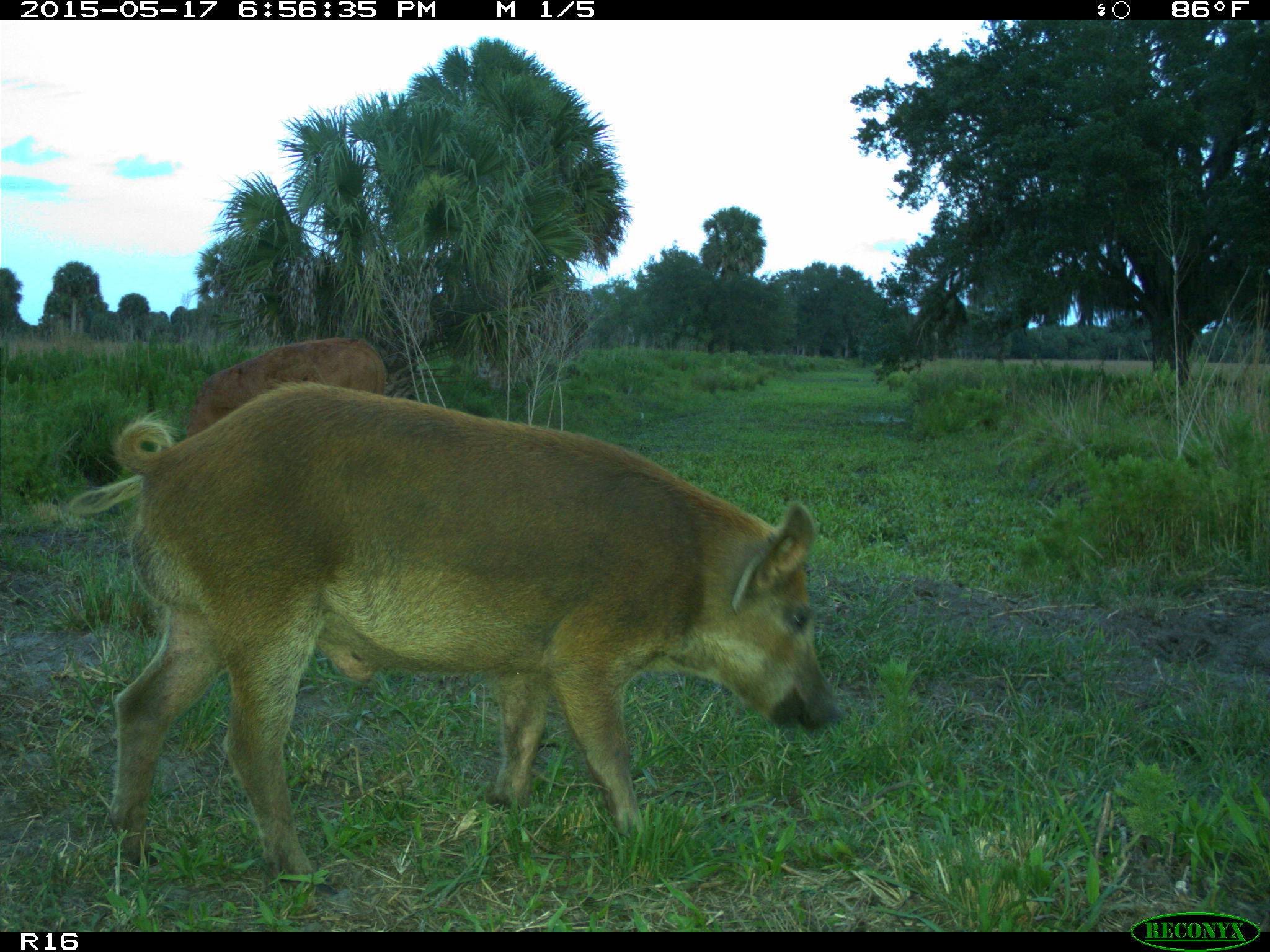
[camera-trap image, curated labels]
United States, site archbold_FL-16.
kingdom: Animalia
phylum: Chordata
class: Mammalia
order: Artiodactyla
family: Suidae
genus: Sus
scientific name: Sus scrofa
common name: wild boar